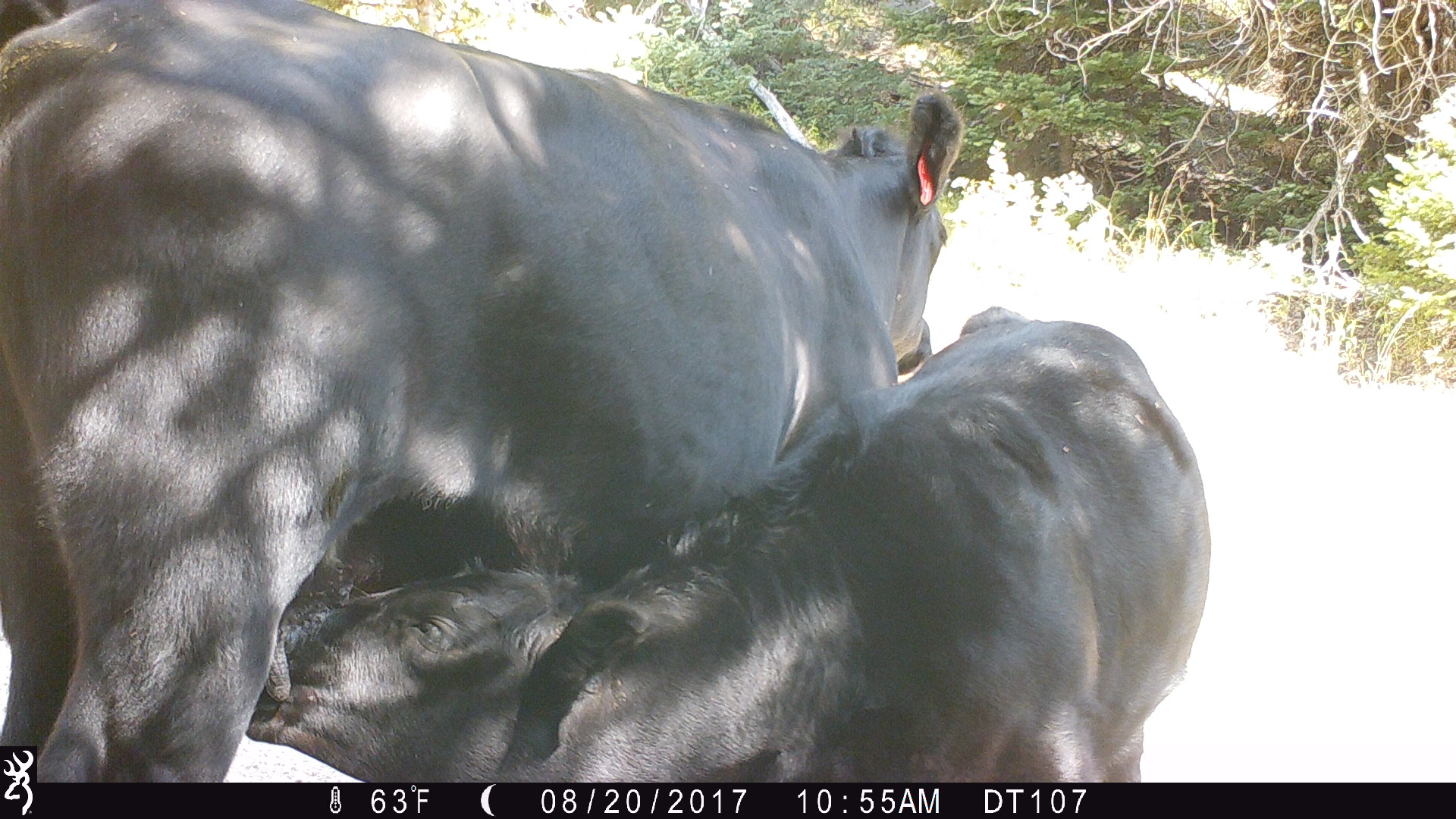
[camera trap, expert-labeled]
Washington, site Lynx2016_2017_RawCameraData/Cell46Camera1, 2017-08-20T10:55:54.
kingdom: Animalia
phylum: Chordata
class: Mammalia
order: Artiodactyla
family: Bovidae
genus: Bos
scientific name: Bos taurus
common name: domestic cattle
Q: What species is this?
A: Domestic cattle (Bos taurus).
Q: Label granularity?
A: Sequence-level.